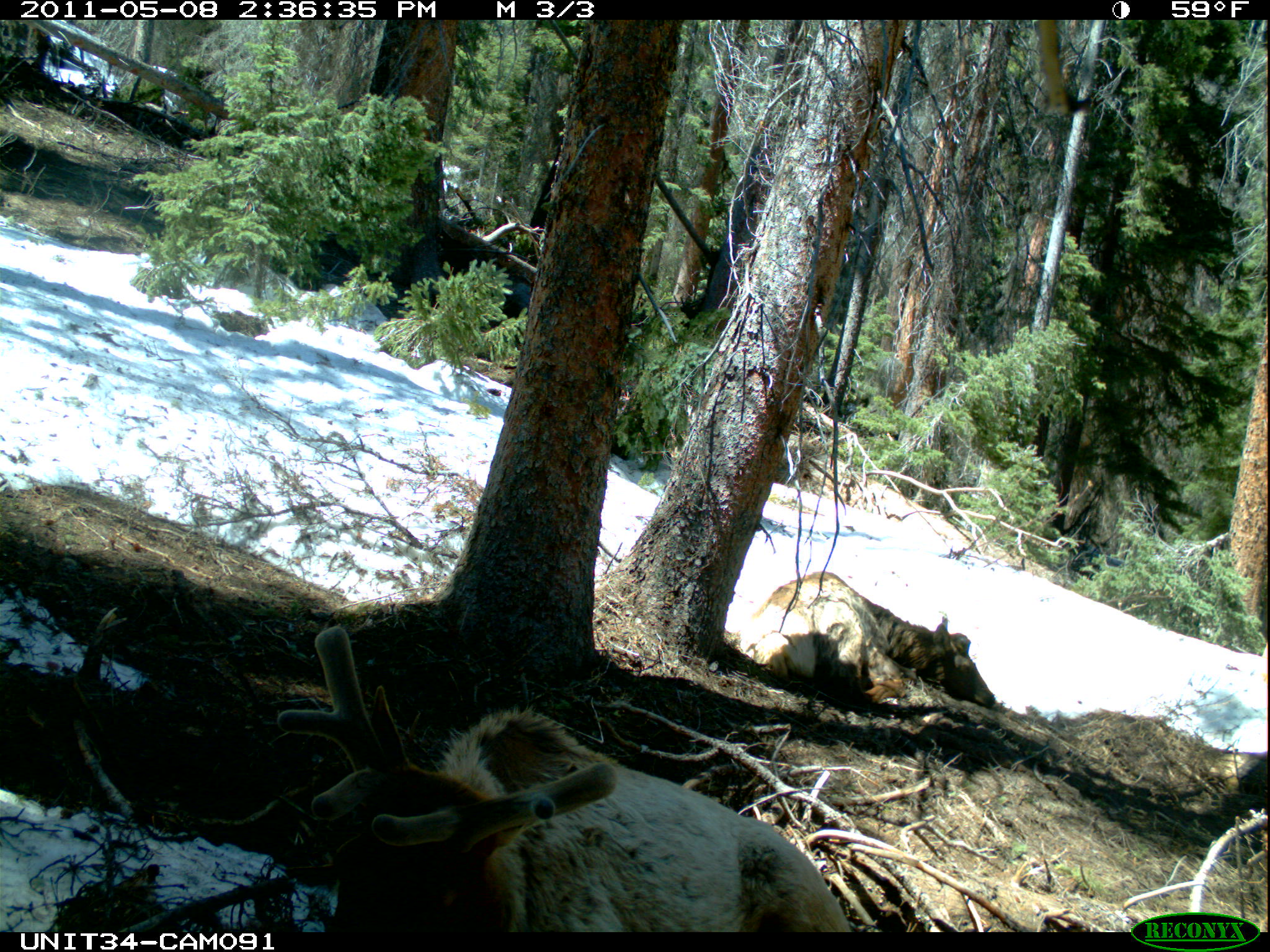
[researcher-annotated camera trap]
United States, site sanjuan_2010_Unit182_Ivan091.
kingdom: Animalia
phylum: Chordata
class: Mammalia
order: Artiodactyla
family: Cervidae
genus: Cervus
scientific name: Cervus elaphus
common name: red deer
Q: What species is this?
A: Cervus elaphus (red deer).